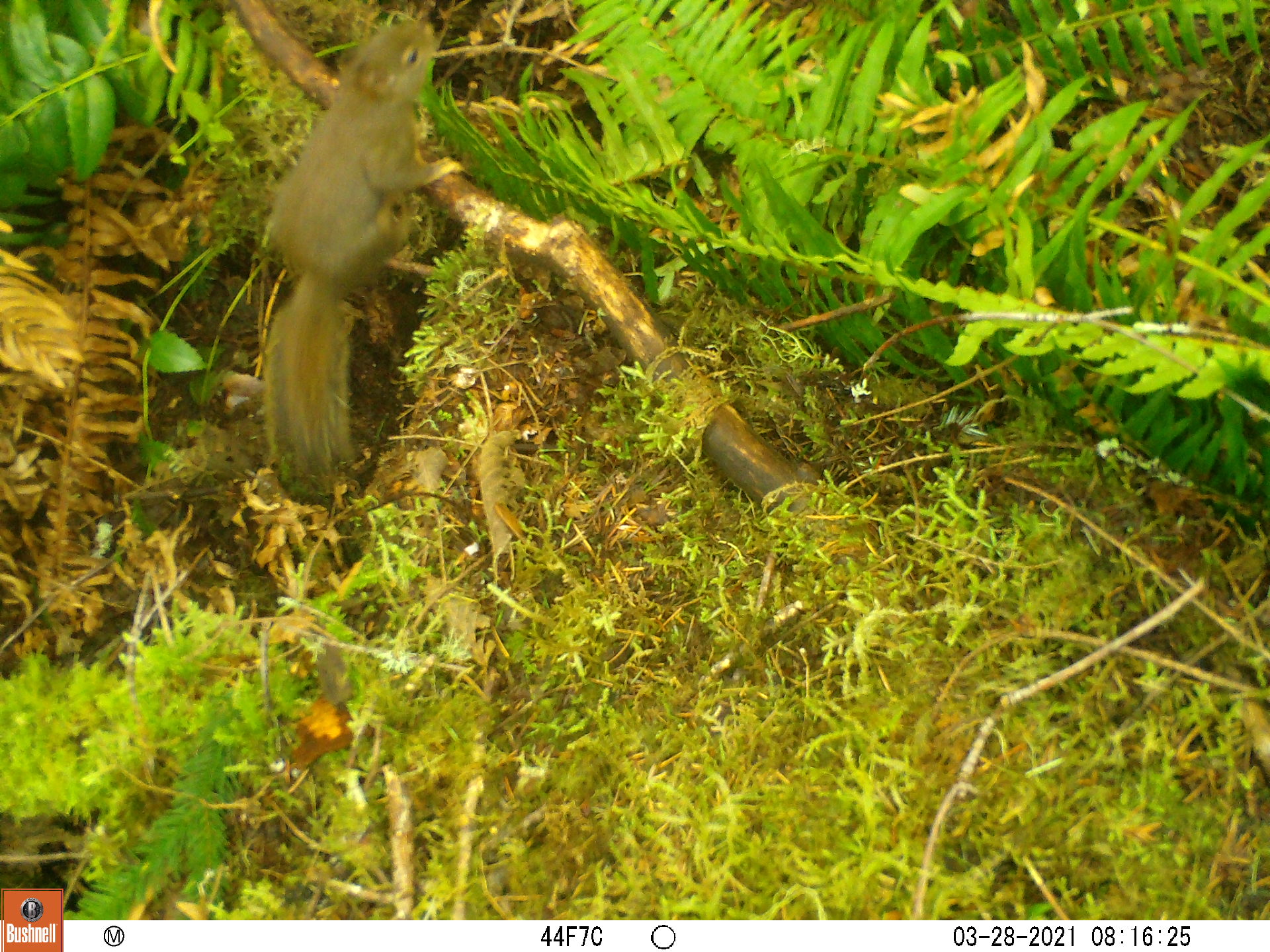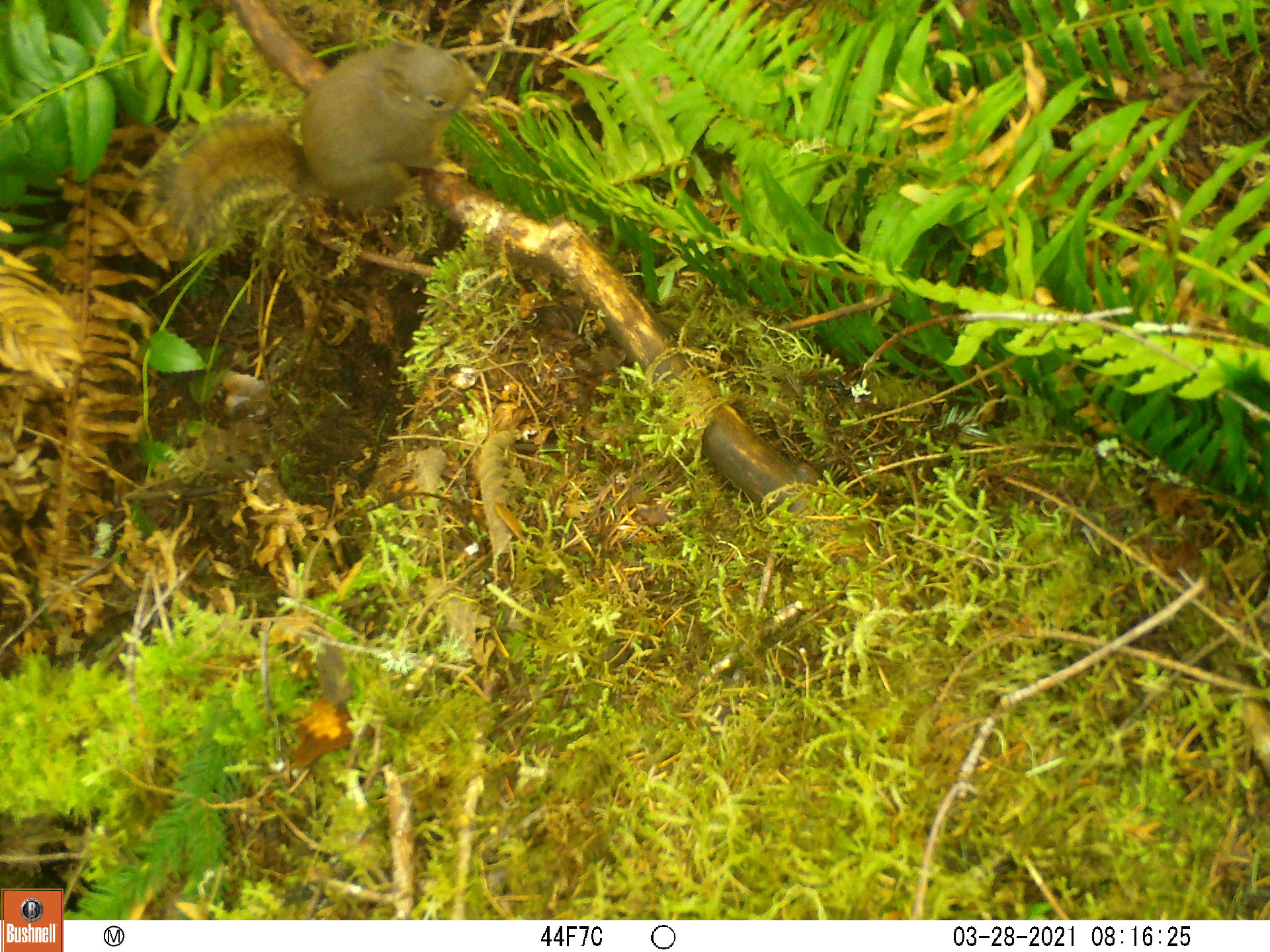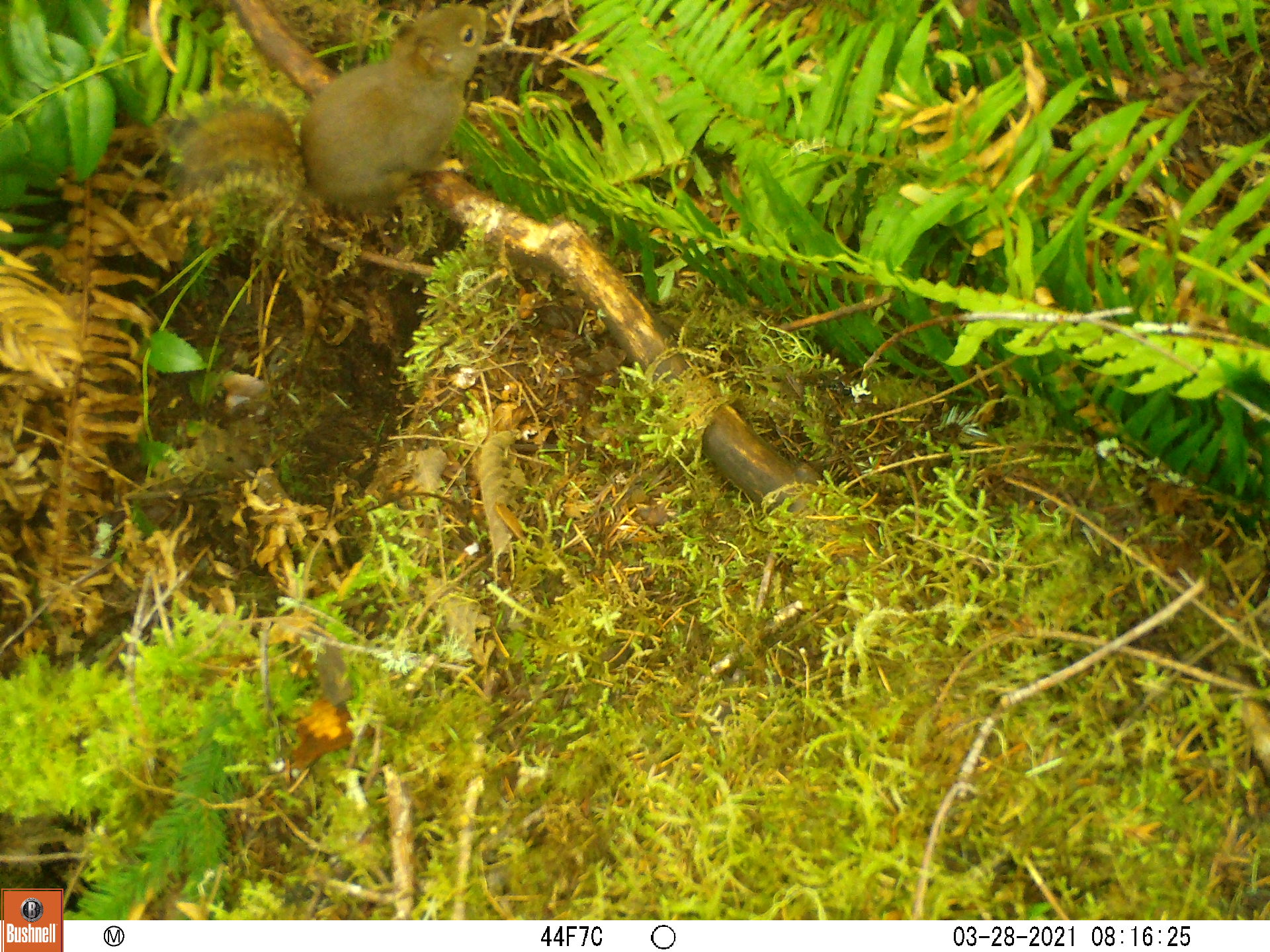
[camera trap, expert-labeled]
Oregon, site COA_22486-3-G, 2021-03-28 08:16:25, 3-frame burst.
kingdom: Animalia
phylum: Chordata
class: Mammalia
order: Rodentia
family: Sciuridae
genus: Tamiasciurus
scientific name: Tamiasciurus douglasii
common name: douglas squirrel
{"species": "douglas squirrel (Tamiasciurus douglasii)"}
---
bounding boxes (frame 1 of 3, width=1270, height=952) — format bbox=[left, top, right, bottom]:
douglas squirrel: bbox=[249, 23, 447, 479]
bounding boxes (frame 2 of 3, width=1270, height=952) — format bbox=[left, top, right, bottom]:
douglas squirrel: bbox=[144, 28, 478, 258]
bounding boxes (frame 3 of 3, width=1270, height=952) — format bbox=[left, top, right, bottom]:
douglas squirrel: bbox=[156, 10, 496, 221]